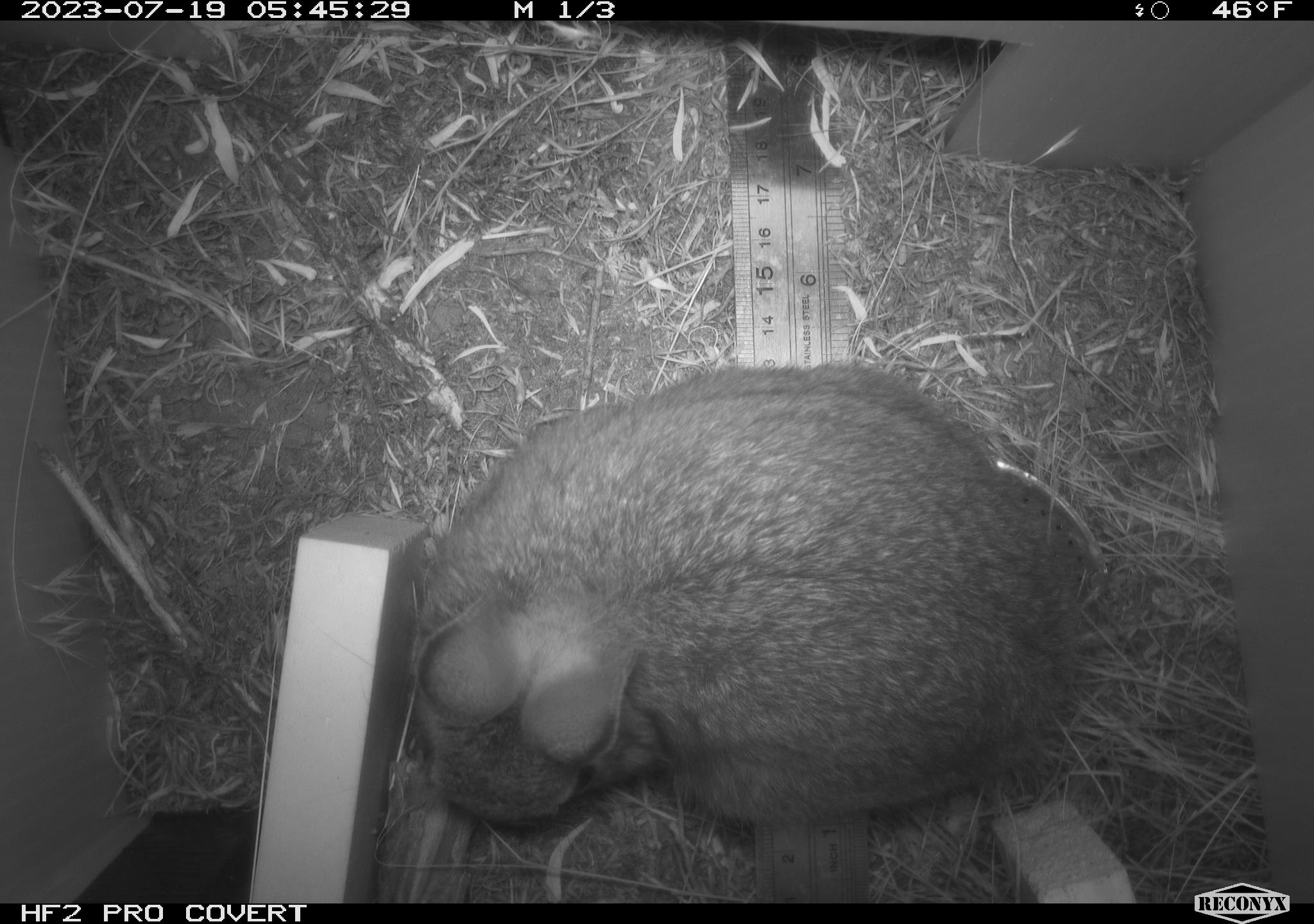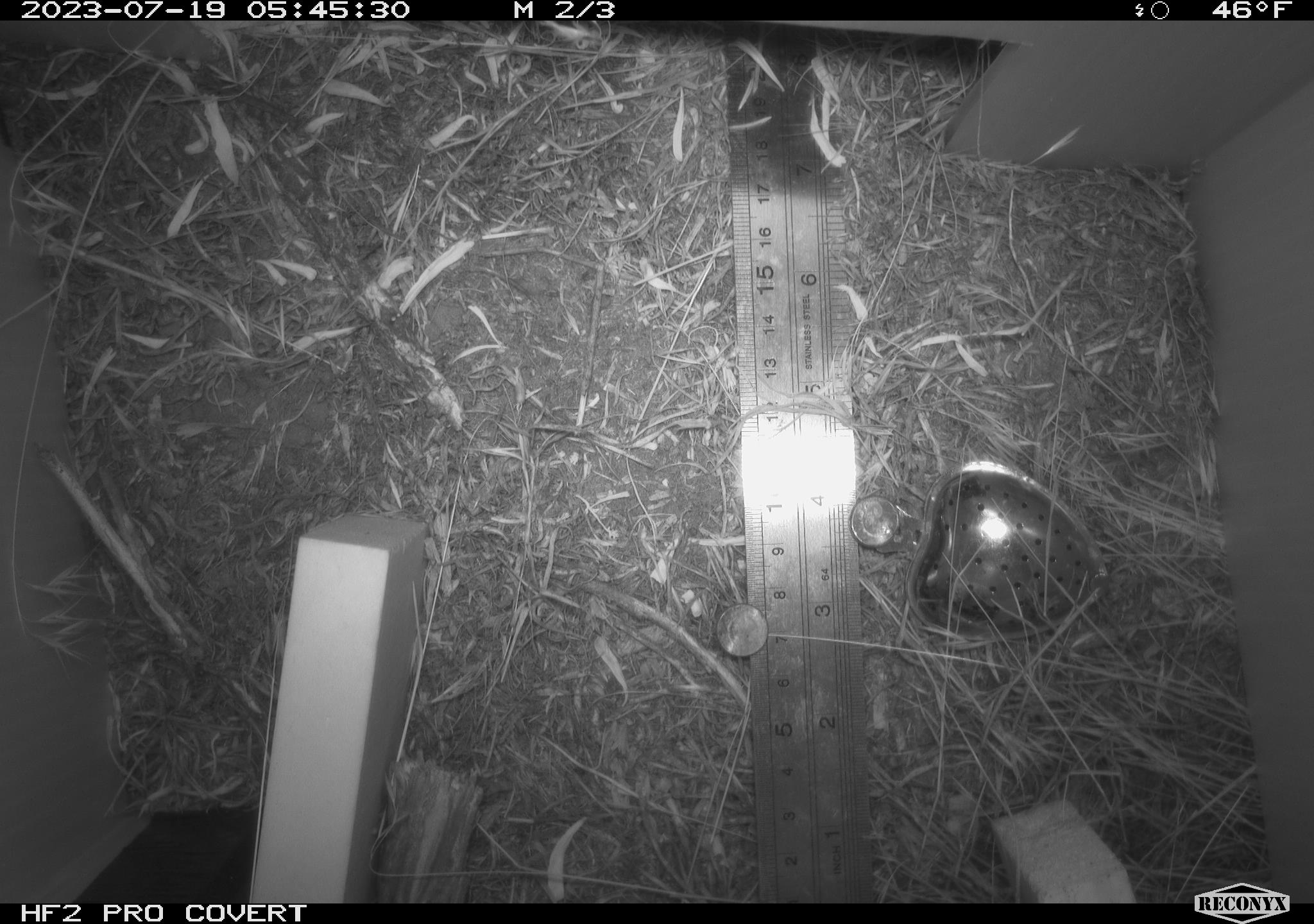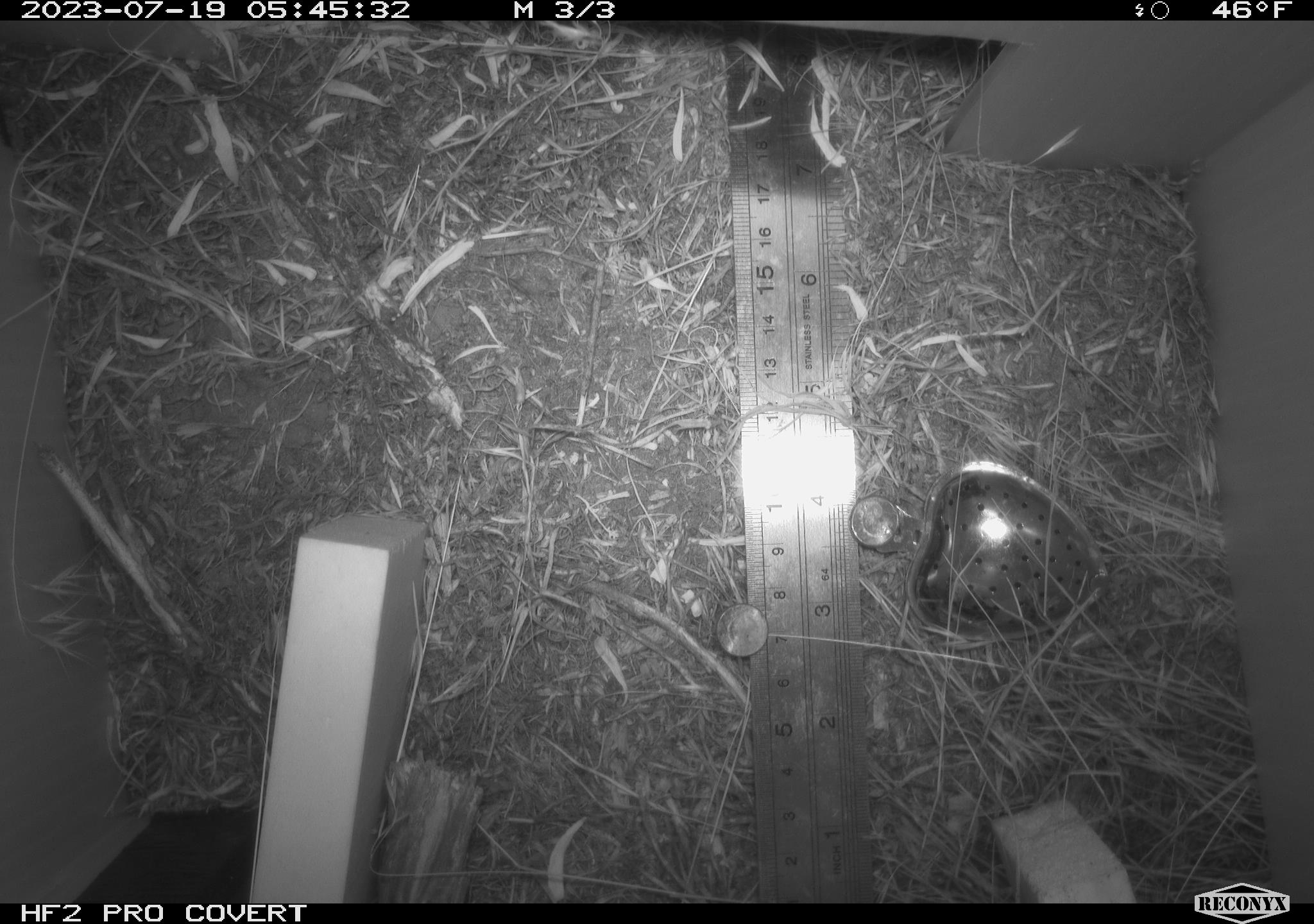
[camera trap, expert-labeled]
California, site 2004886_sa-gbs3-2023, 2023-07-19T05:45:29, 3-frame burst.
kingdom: Animalia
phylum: Chordata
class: Mammalia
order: Lagomorpha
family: Leporidae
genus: Sylvilagus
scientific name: Sylvilagus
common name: cottontail rabbits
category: sylvilagus species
Sylvilagus species (cottontail rabbits) (Sylvilagus).